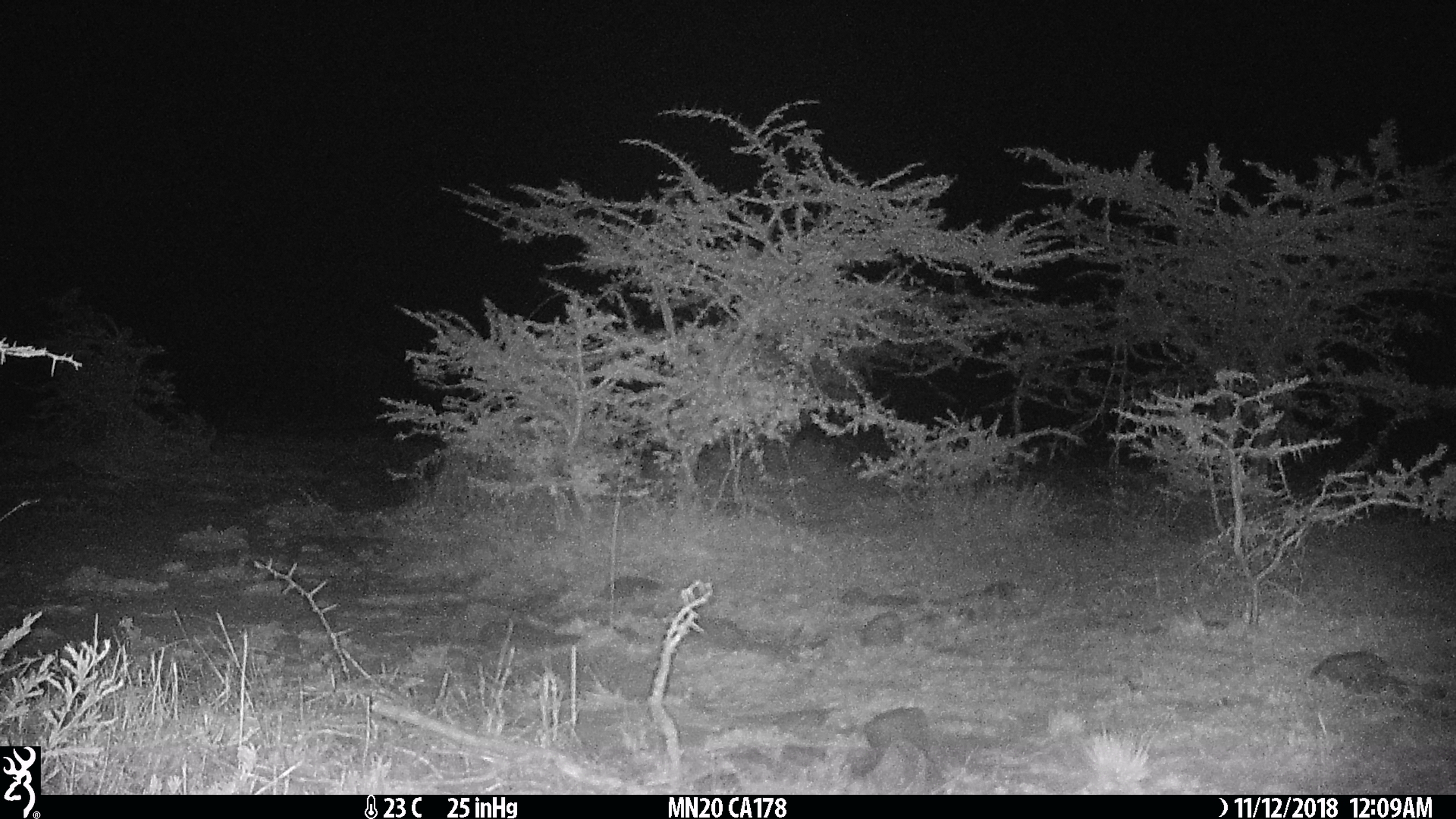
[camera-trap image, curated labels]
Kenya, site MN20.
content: no animal present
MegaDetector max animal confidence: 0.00